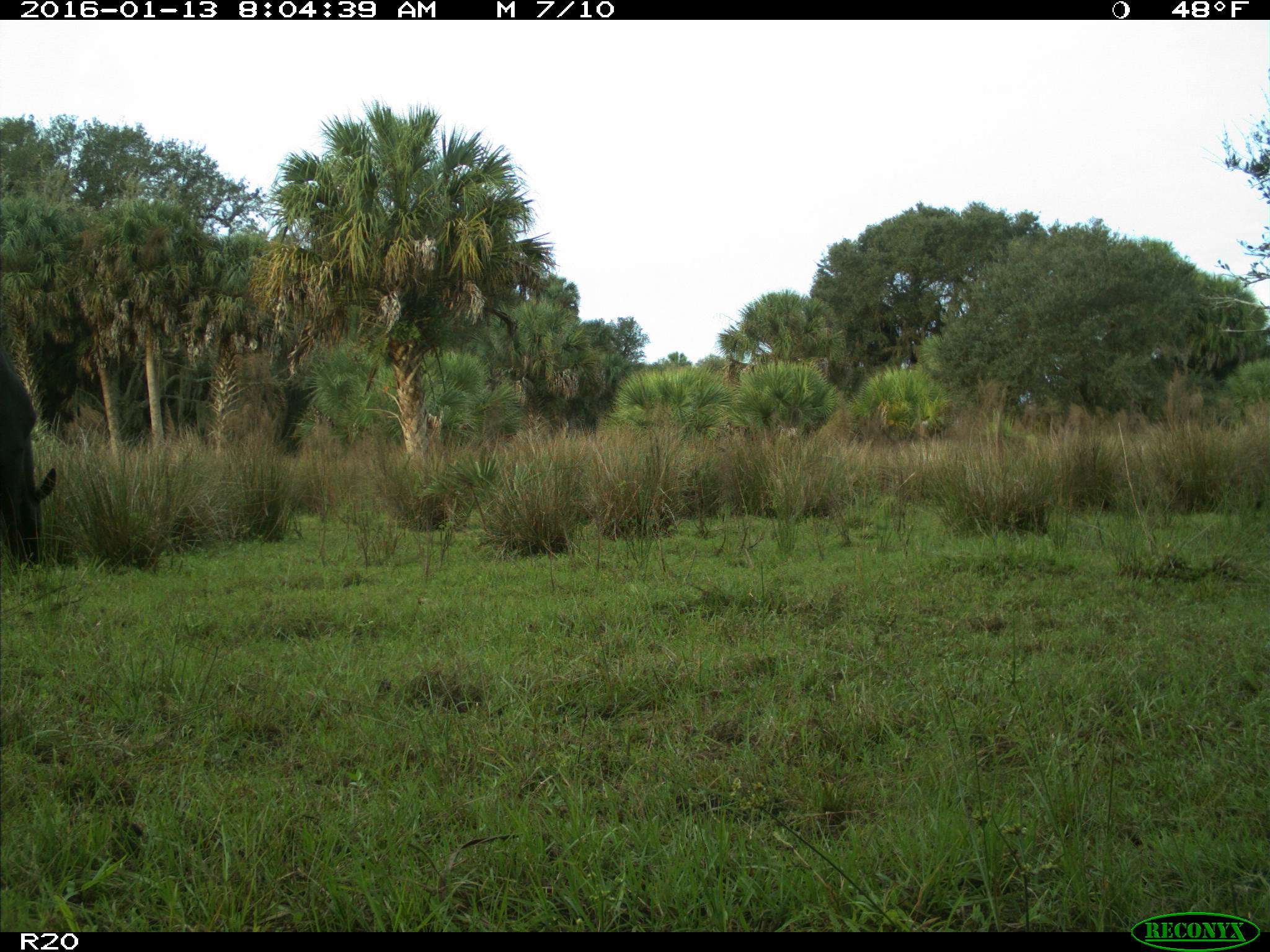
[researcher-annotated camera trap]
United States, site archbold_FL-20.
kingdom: Animalia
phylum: Chordata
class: Mammalia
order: Artiodactyla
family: Bovidae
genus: Bos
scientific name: Bos taurus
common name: domestic cow